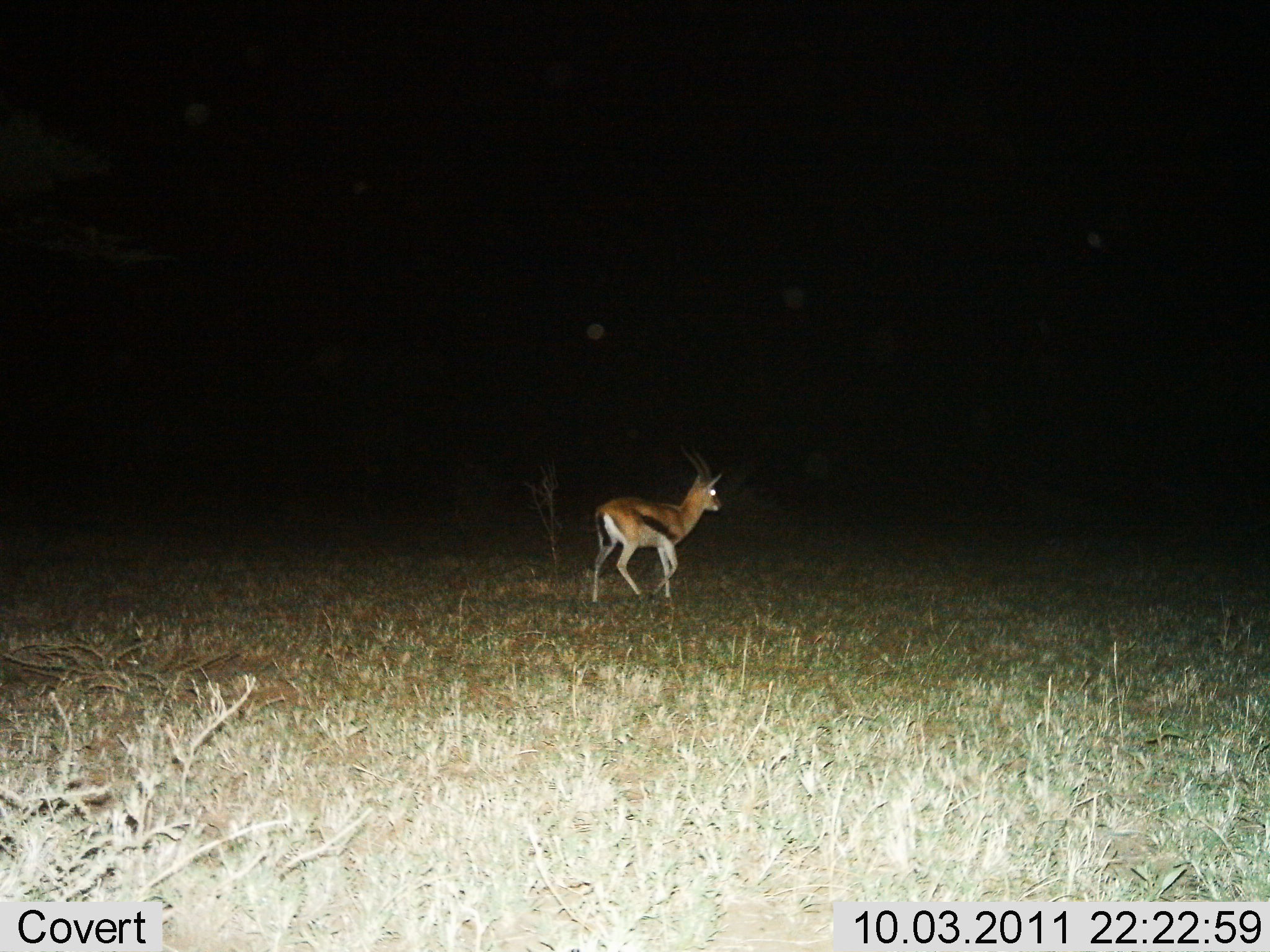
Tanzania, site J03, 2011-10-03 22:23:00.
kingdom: Animalia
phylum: Chordata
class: Mammalia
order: Artiodactyla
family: Bovidae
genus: Eudorcas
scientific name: Eudorcas thomsonii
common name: thomson's gazelle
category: gazellethomsons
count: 1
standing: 8%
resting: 0%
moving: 100%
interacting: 0%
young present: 0%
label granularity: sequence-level